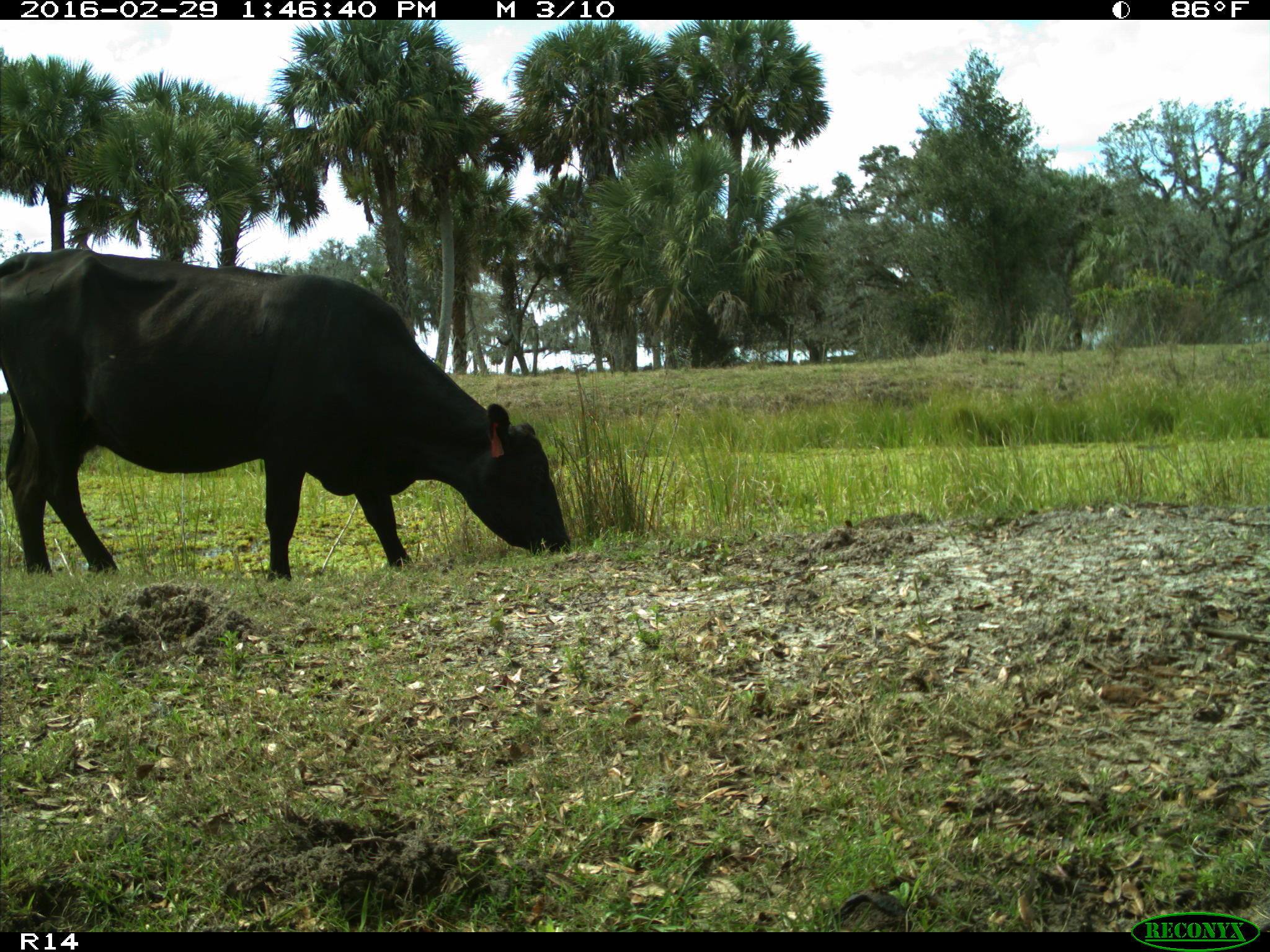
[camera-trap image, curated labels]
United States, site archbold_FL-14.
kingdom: Animalia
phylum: Chordata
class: Mammalia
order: Artiodactyla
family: Bovidae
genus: Bos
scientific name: Bos taurus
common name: domestic cow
Bos taurus (domestic cow).